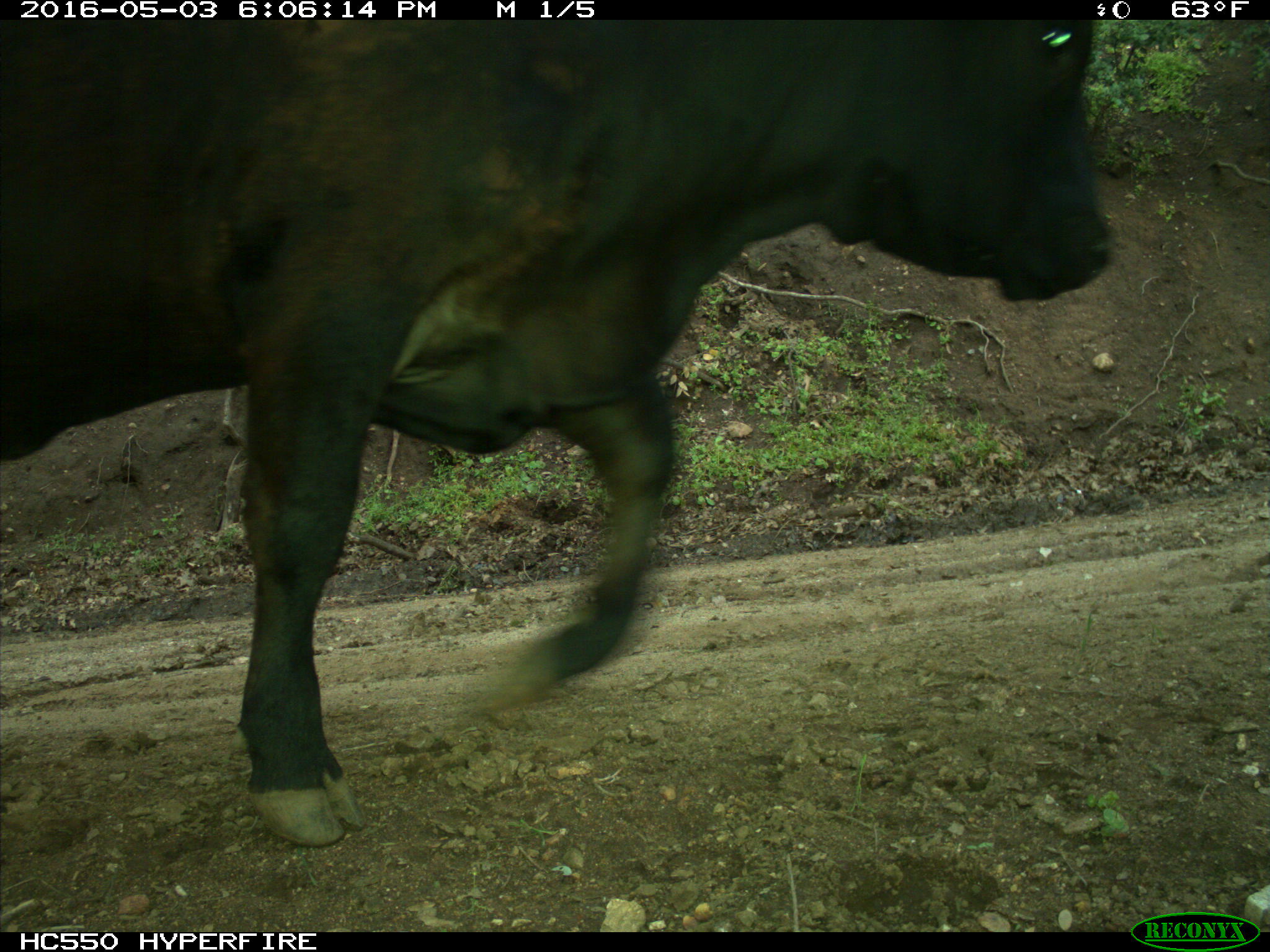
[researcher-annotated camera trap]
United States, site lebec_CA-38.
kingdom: Animalia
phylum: Chordata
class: Mammalia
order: Artiodactyla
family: Bovidae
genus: Bos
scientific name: Bos taurus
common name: domestic cow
Bos taurus (domestic cow).